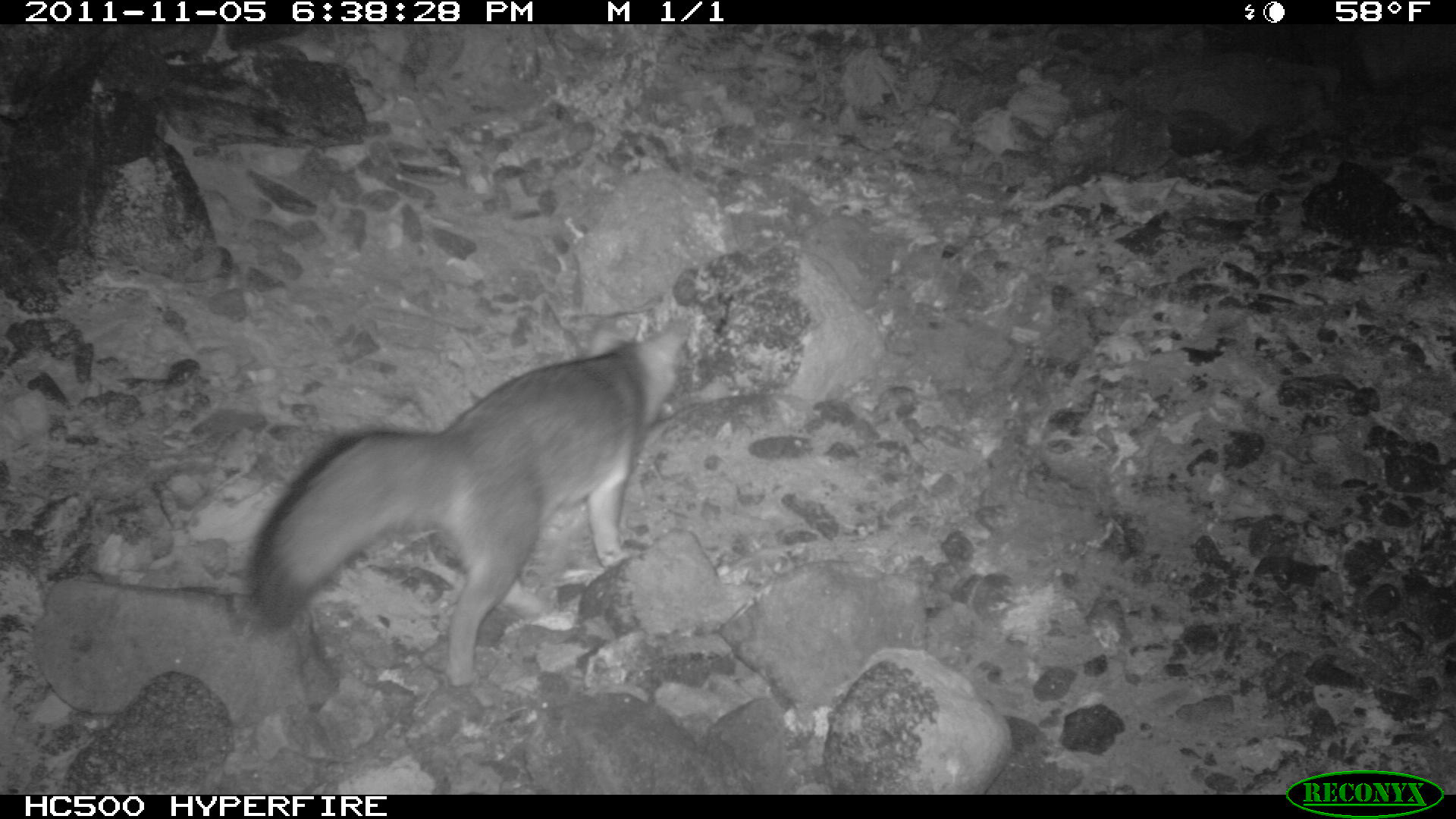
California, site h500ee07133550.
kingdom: Animalia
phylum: Chordata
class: Mammalia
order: Carnivora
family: Canidae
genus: Urocyon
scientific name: Urocyon littoralis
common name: island fox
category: fox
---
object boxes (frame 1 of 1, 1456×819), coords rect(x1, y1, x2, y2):
fox: rect(245, 315, 686, 689)